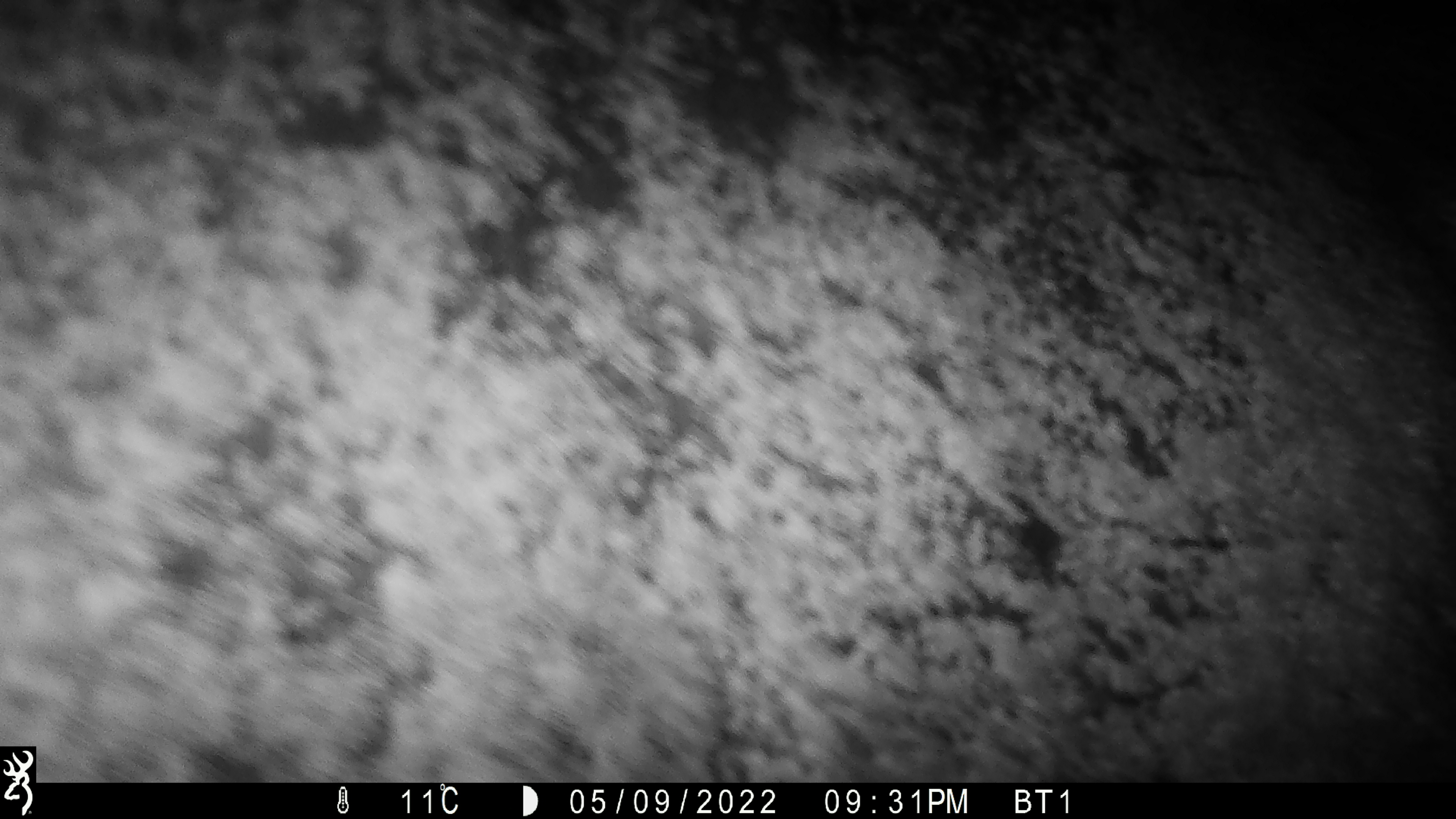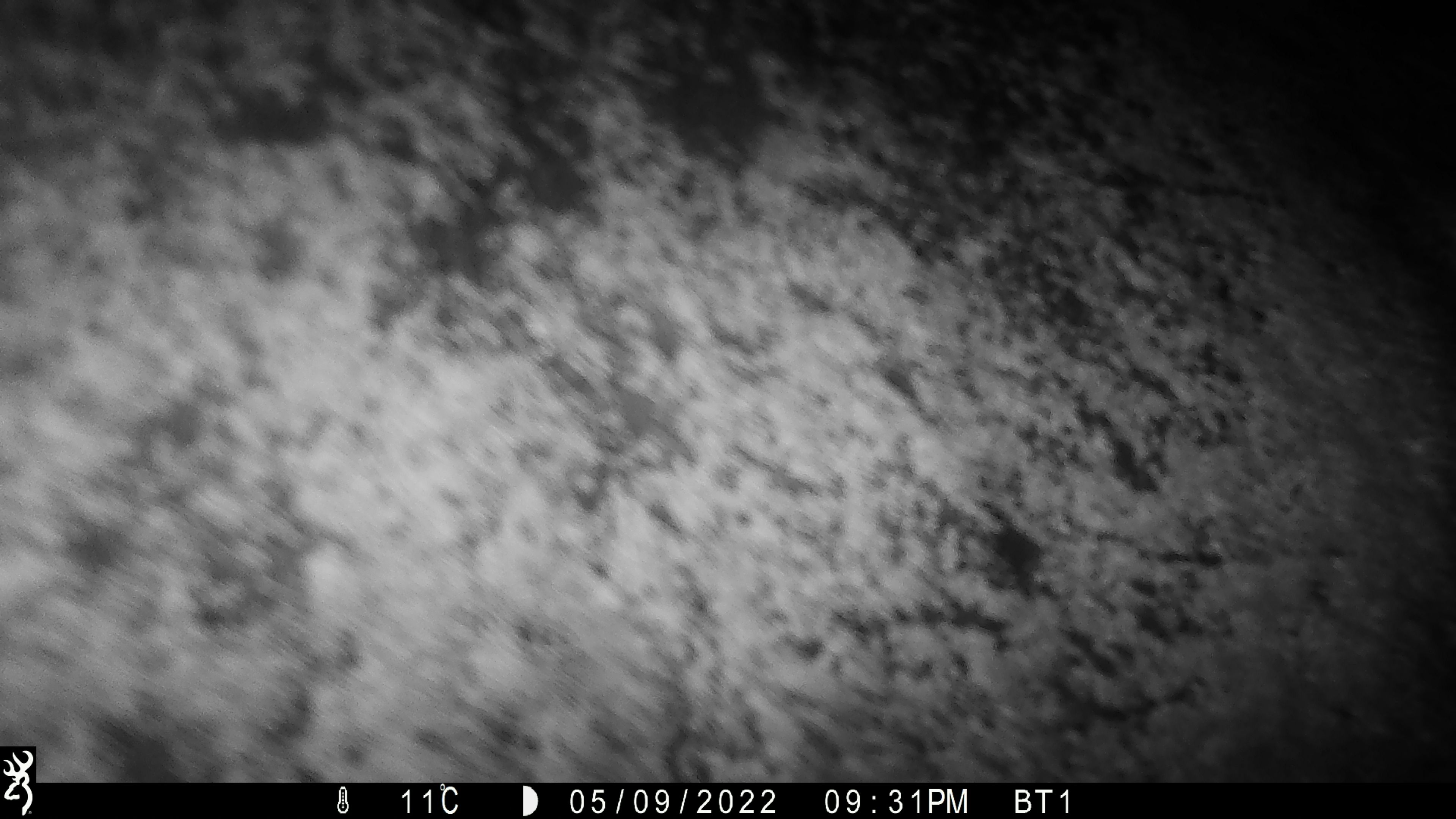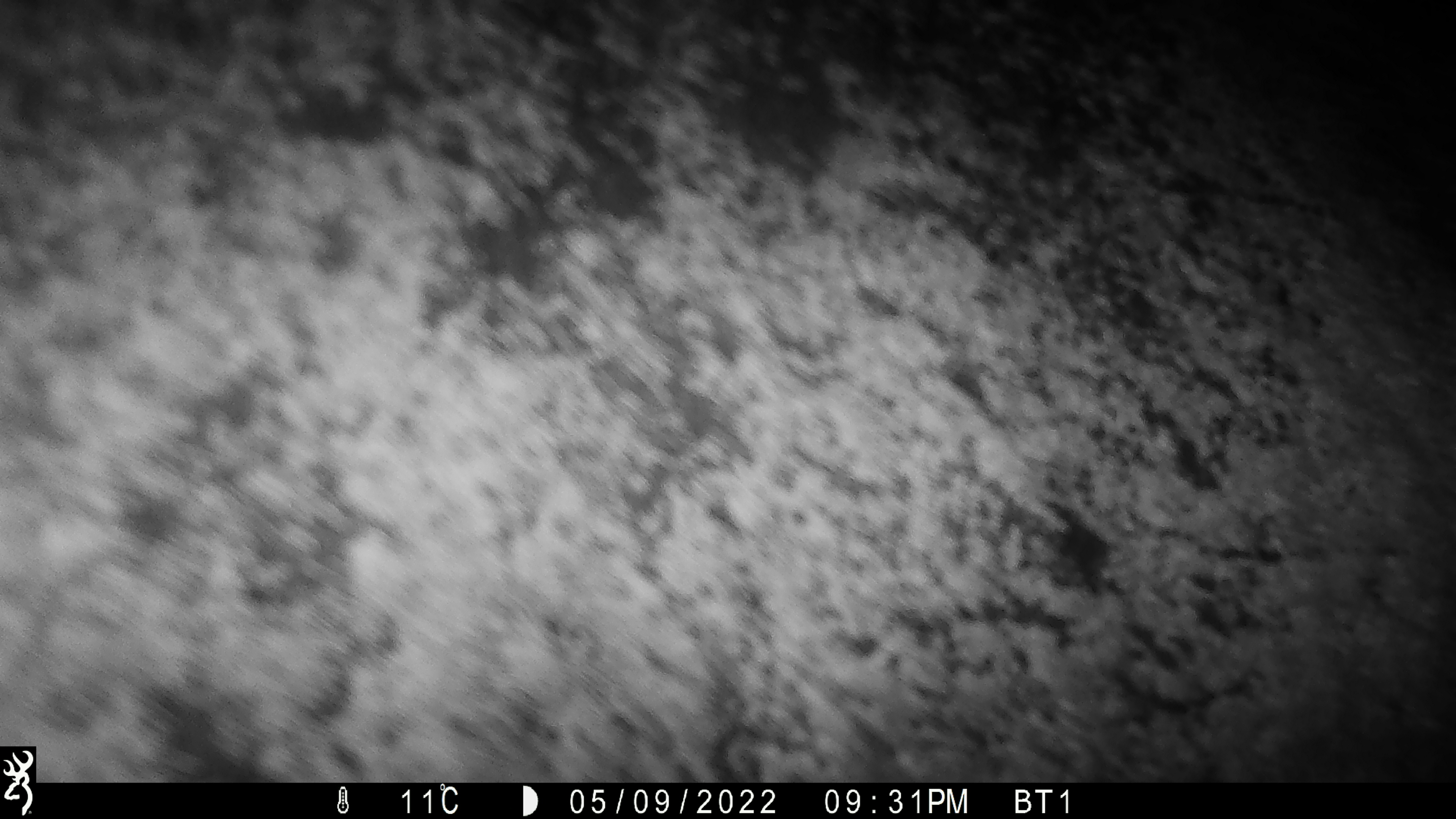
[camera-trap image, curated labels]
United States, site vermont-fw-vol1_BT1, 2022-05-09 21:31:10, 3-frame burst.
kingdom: Animalia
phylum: Chordata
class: Mammalia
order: Artiodactyla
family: Cervidae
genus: Alces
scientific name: Alces alces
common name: moose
Moose (Alces alces).